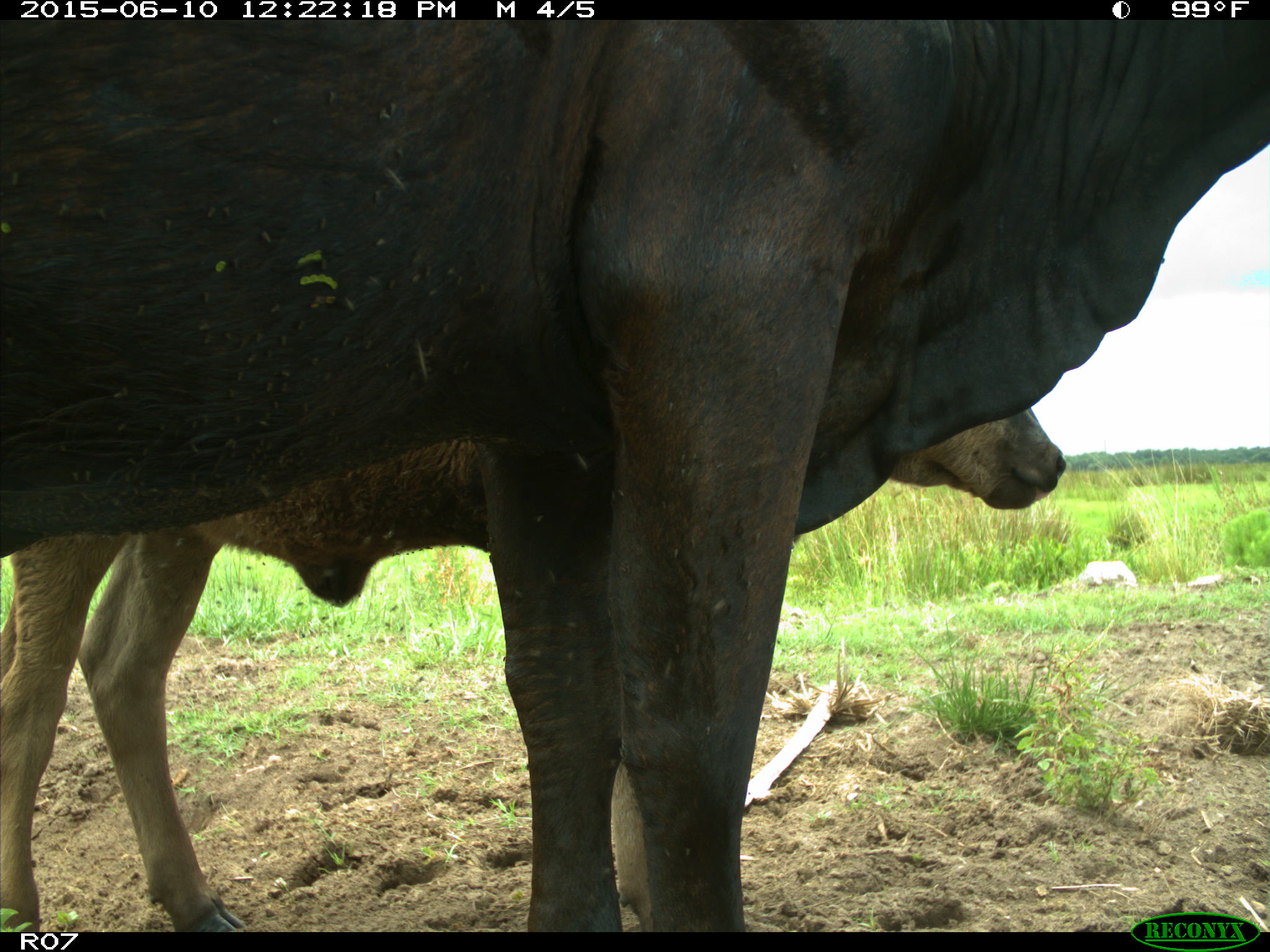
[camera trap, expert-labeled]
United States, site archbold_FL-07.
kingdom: Animalia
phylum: Chordata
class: Mammalia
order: Artiodactyla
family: Bovidae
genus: Bos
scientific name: Bos taurus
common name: domestic cow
Bos taurus (domestic cow).